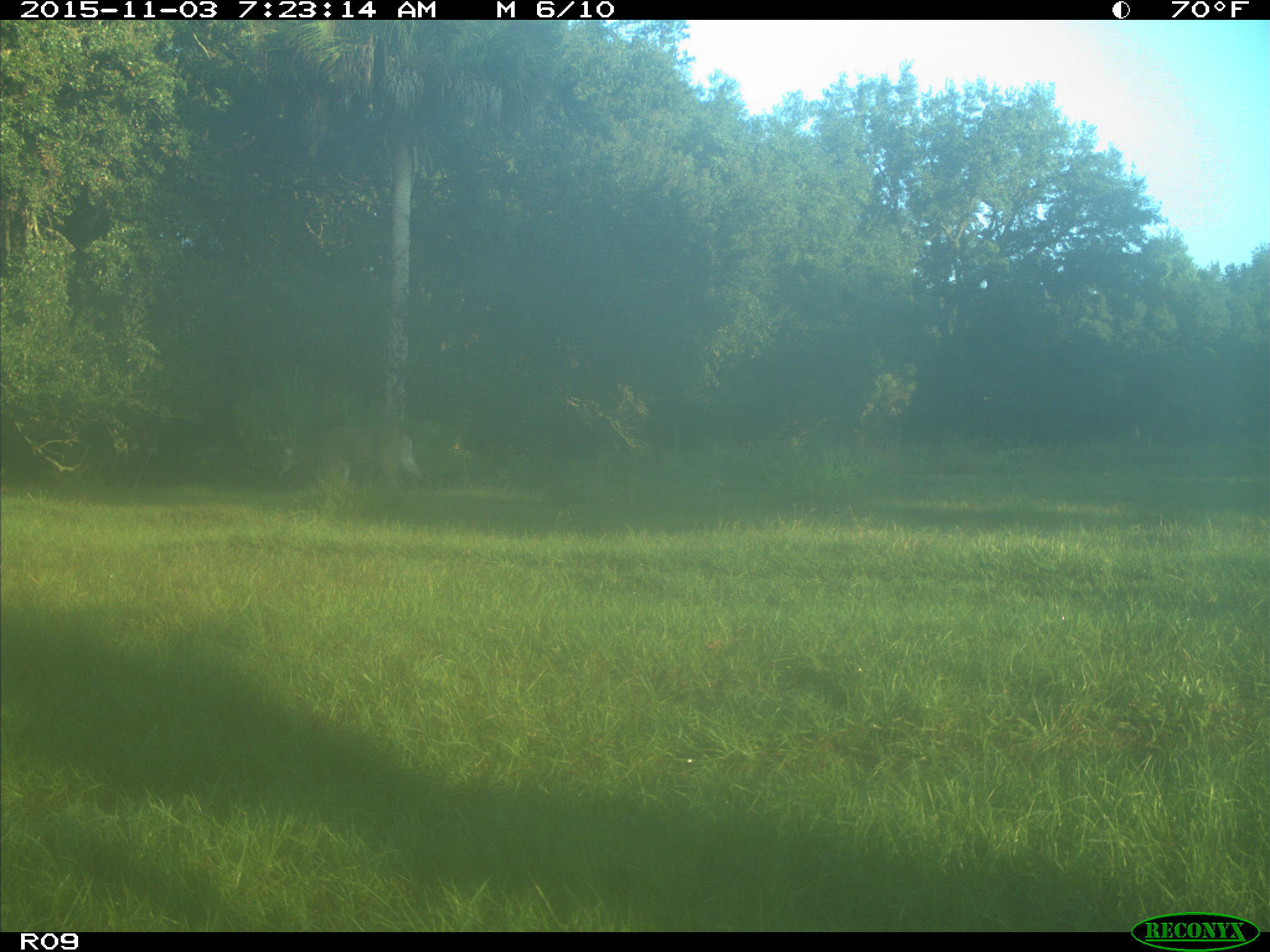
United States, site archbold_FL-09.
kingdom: Animalia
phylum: Chordata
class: Mammalia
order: Artiodactyla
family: Cervidae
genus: Odocoileus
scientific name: Odocoileus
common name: deer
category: unidentified deer